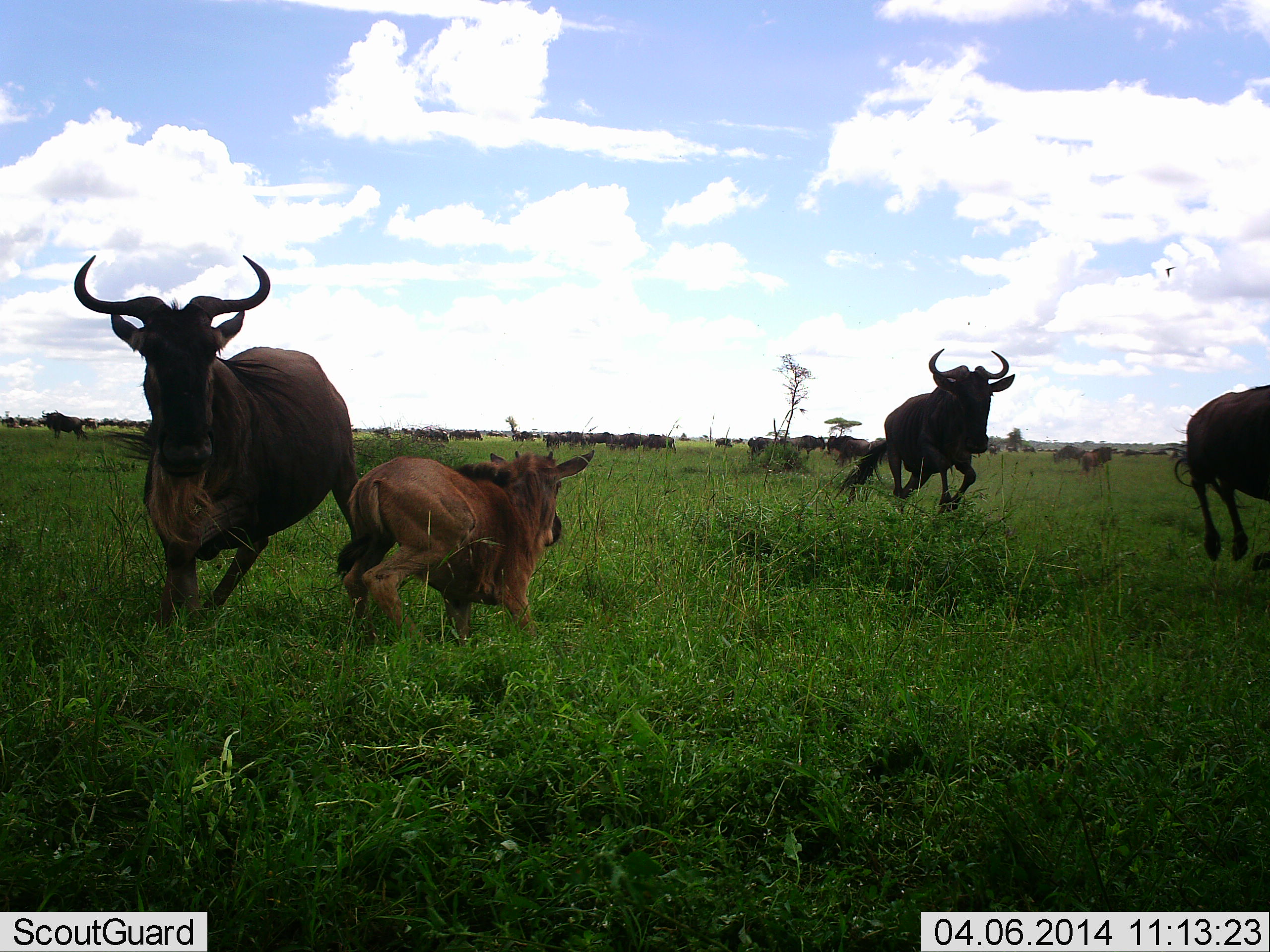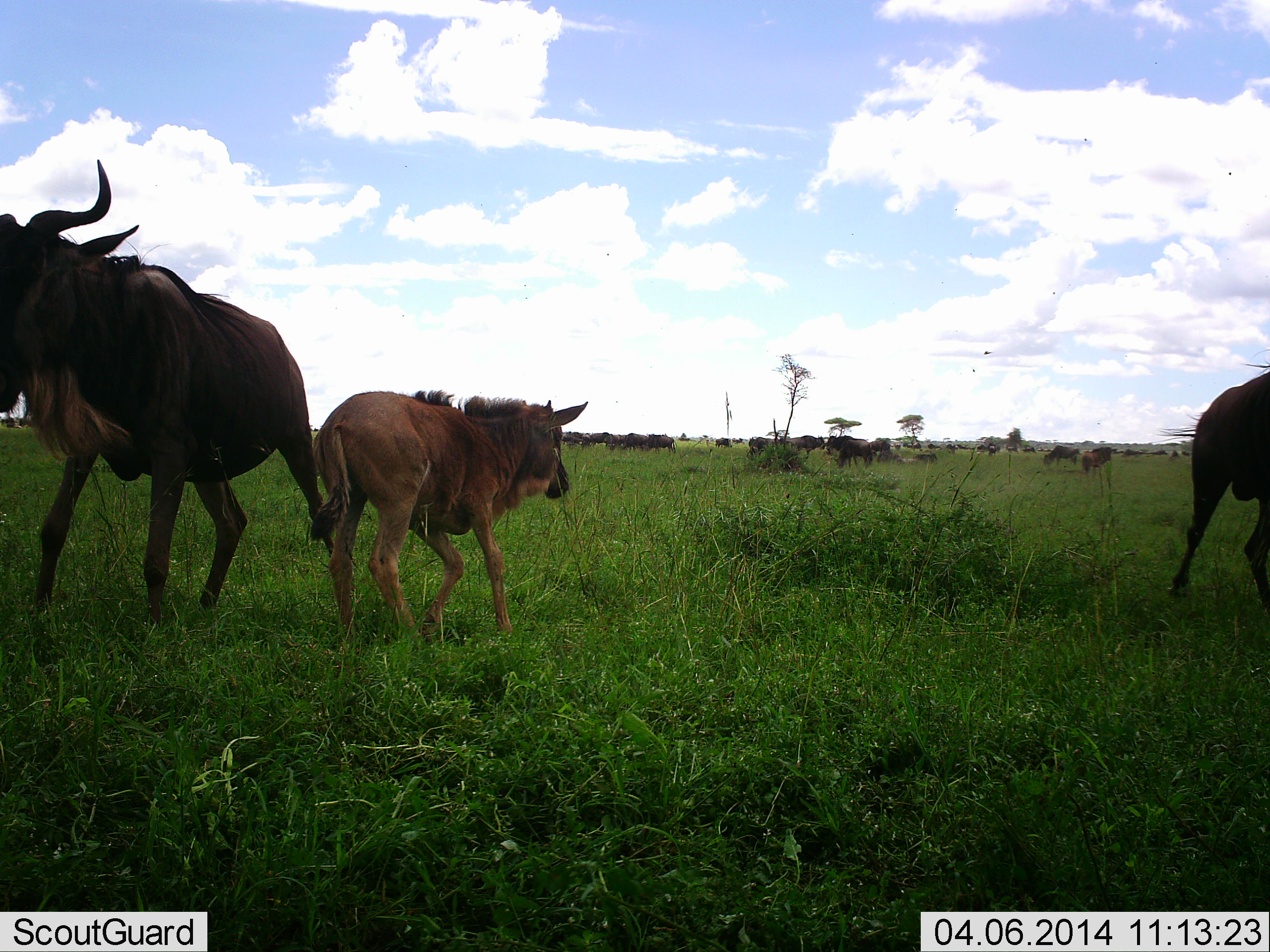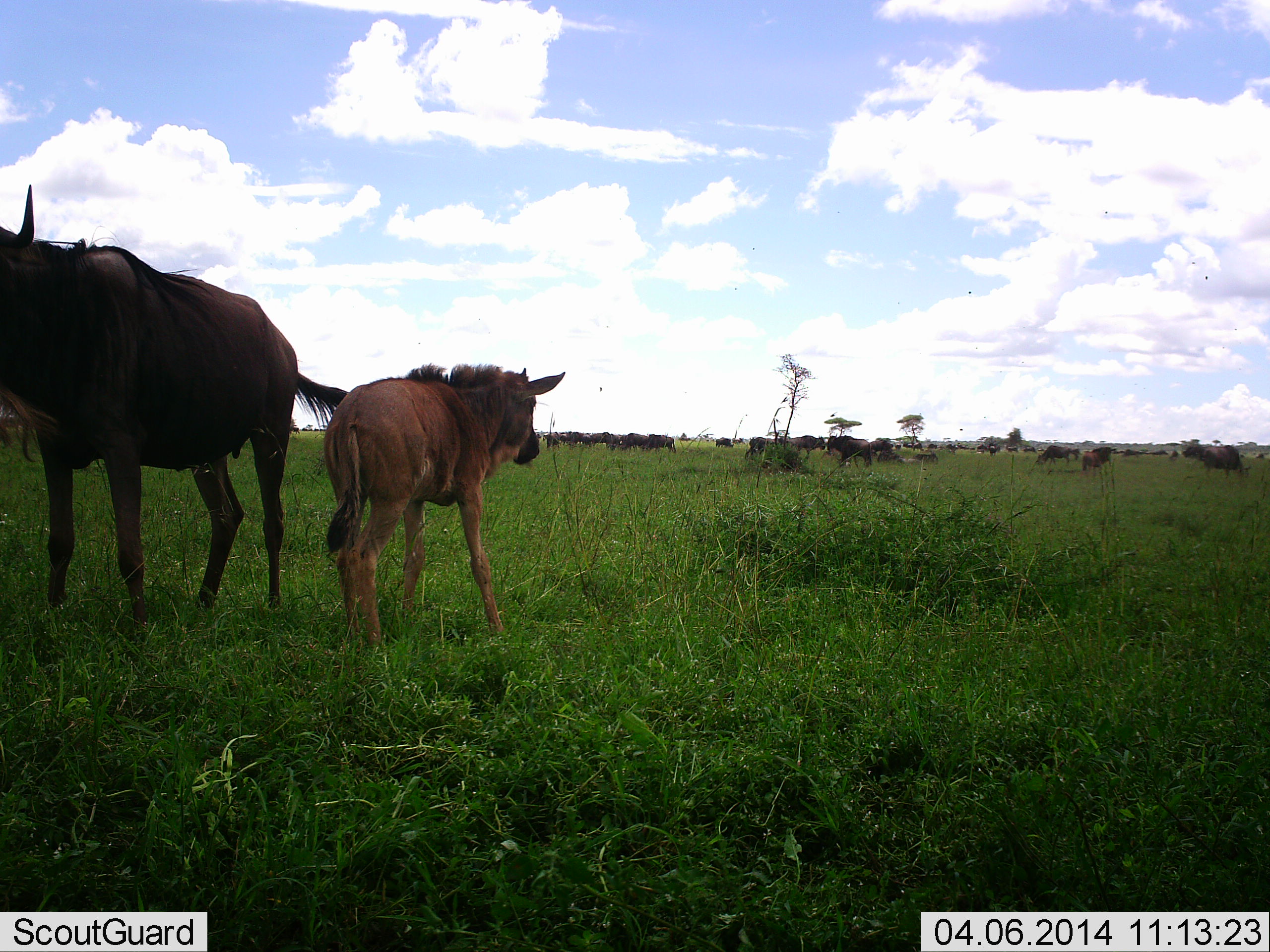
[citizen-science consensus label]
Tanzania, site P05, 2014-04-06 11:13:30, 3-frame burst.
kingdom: Animalia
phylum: Chordata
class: Mammalia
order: Artiodactyla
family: Bovidae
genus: Connochaetes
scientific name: Connochaetes taurinus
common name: blue wildebeest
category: wildebeest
Wildebeest (blue wildebeest) (Connochaetes taurinus), count 11-50. Behavior (volunteer vote fractions): standing 50%, resting 30%, moving 80%, interacting 10%. Young present (vote fraction): 100%. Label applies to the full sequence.